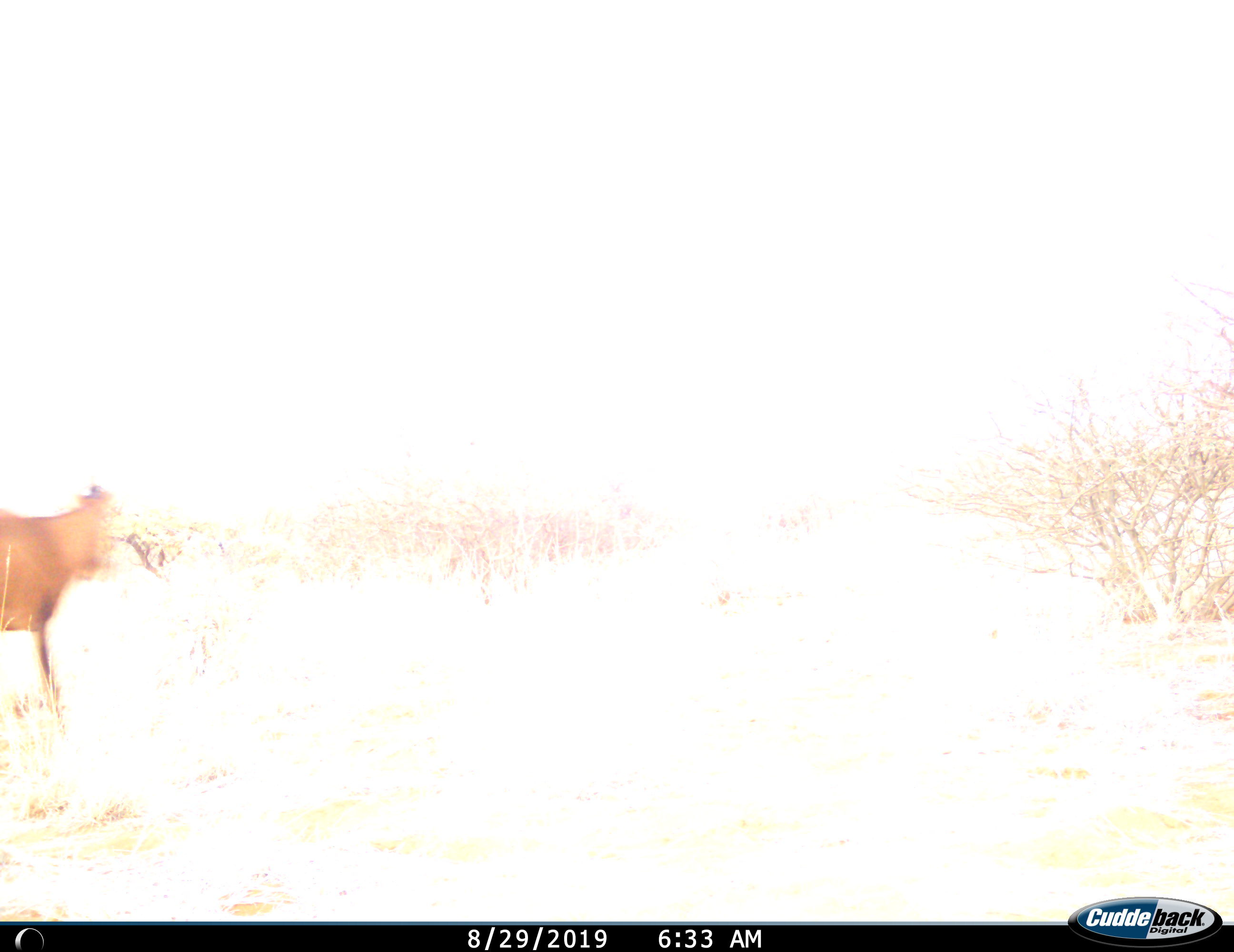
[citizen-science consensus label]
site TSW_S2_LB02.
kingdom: Animalia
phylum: Chordata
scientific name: Vertebrata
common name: domestic animal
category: domesticanimal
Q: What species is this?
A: Domesticanimal (domestic animal) (Vertebrata).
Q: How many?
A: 1.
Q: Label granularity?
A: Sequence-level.